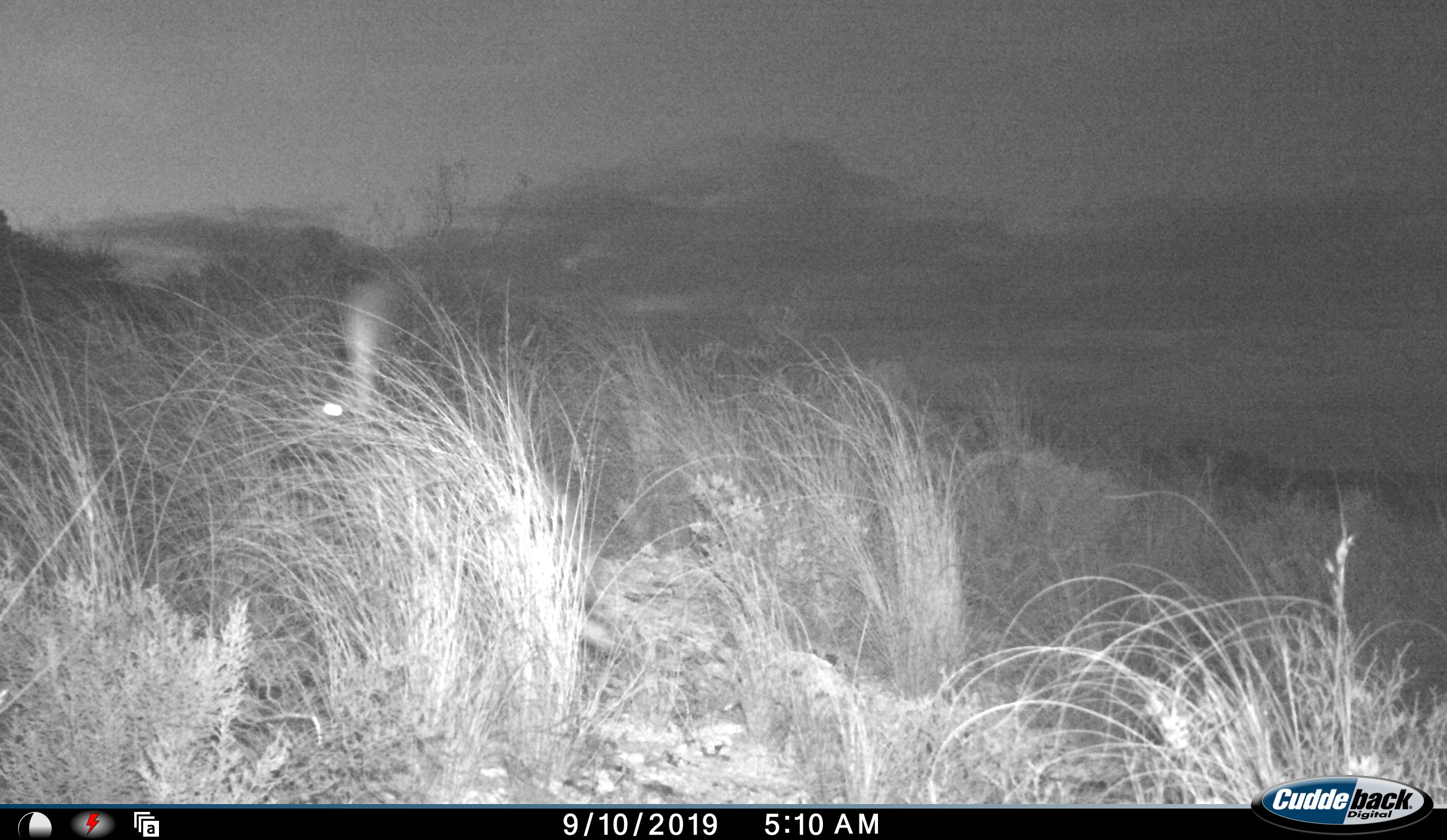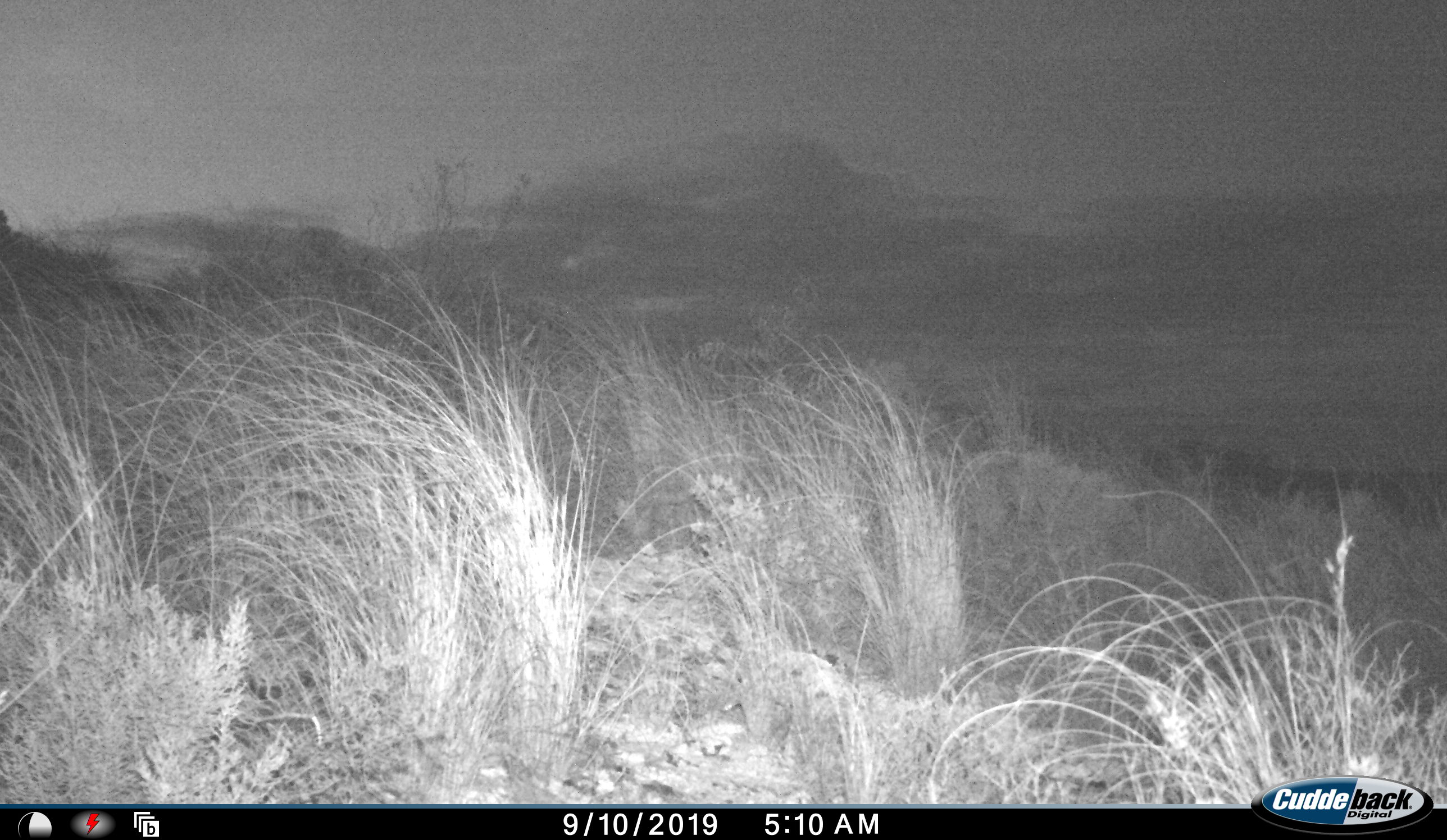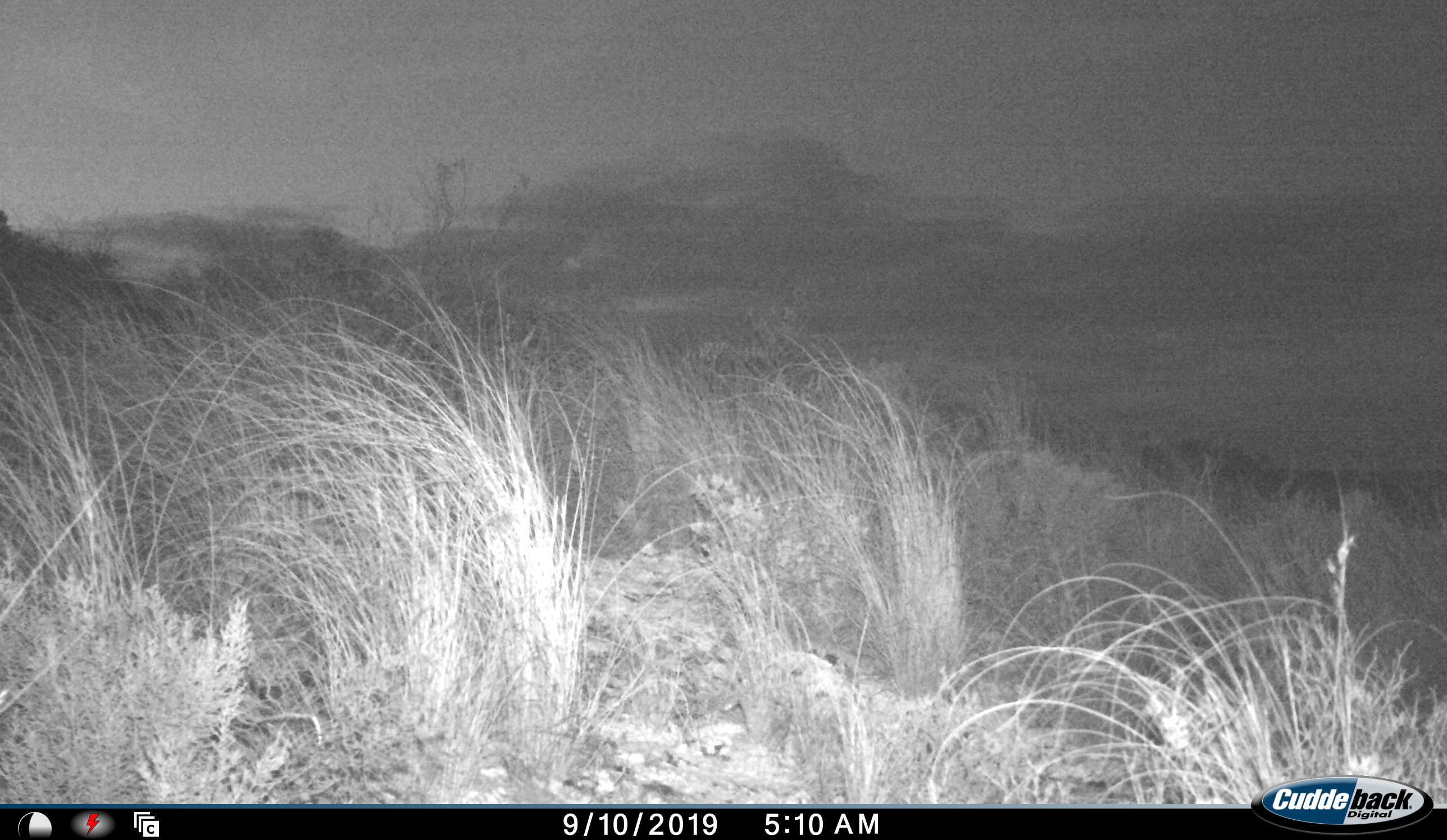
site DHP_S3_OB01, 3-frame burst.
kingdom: Animalia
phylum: Chordata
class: Mammalia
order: Lagomorpha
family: Leporidae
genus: Lepus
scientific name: Lepus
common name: hare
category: hareunknown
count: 1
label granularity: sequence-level